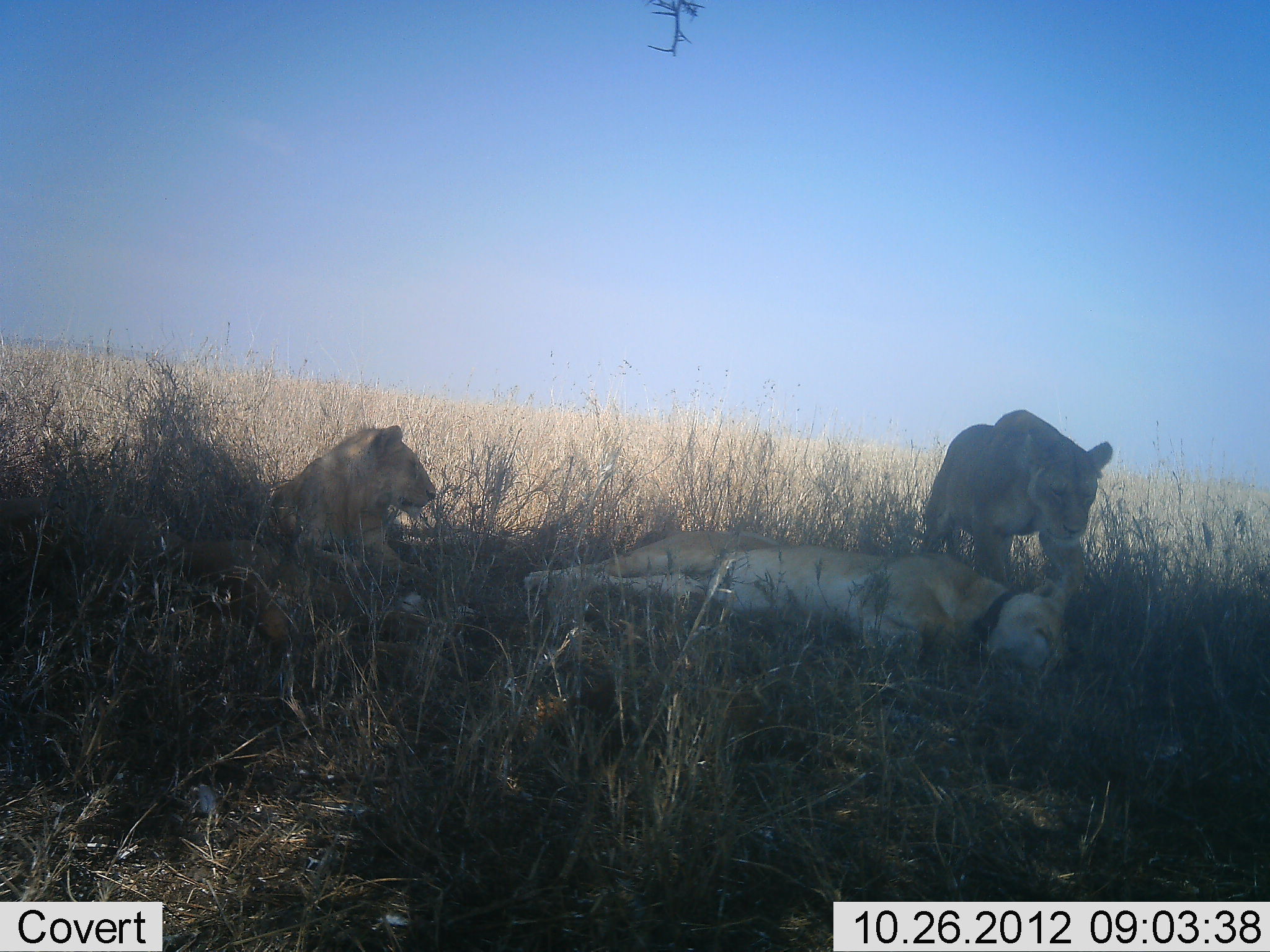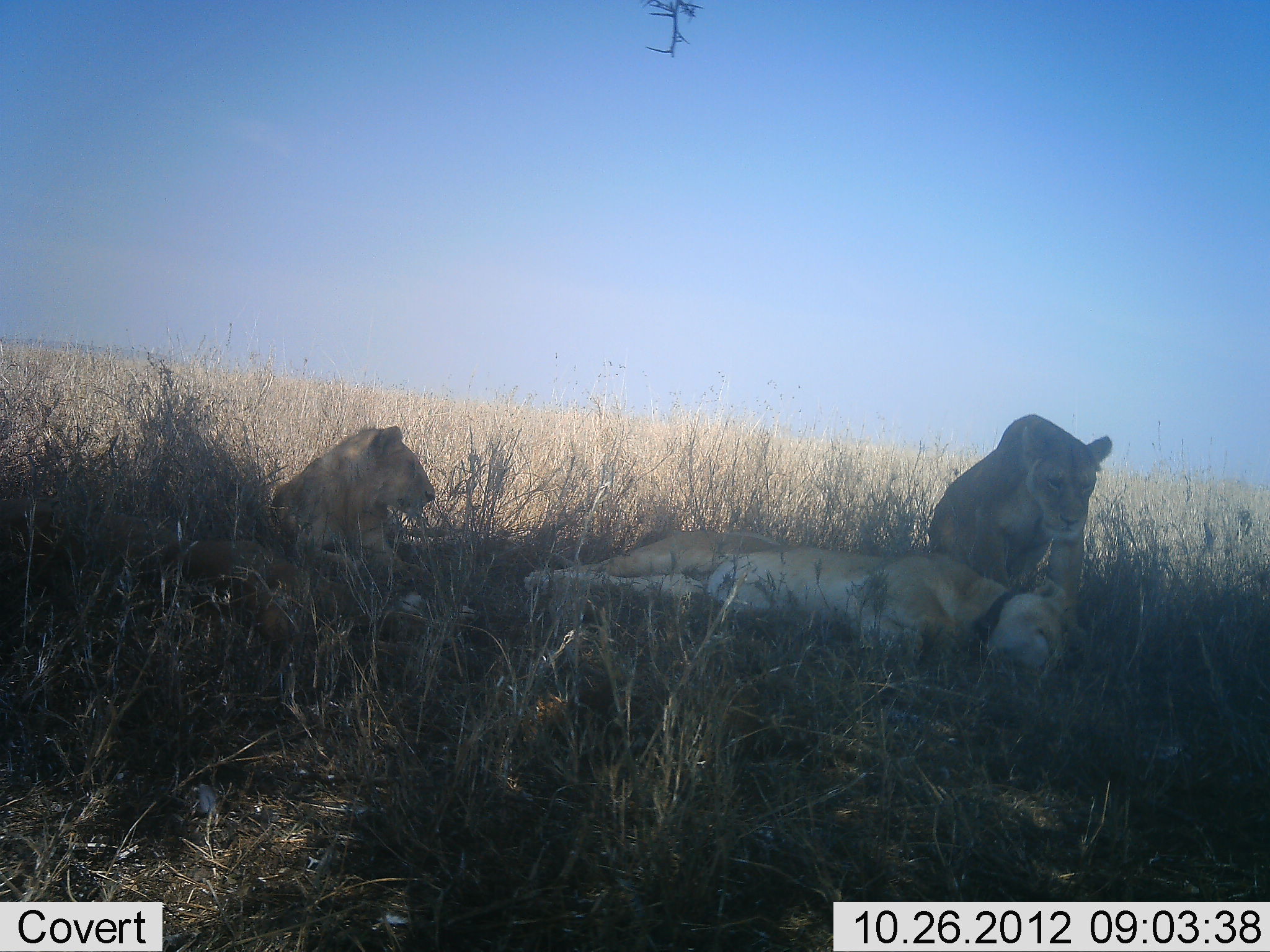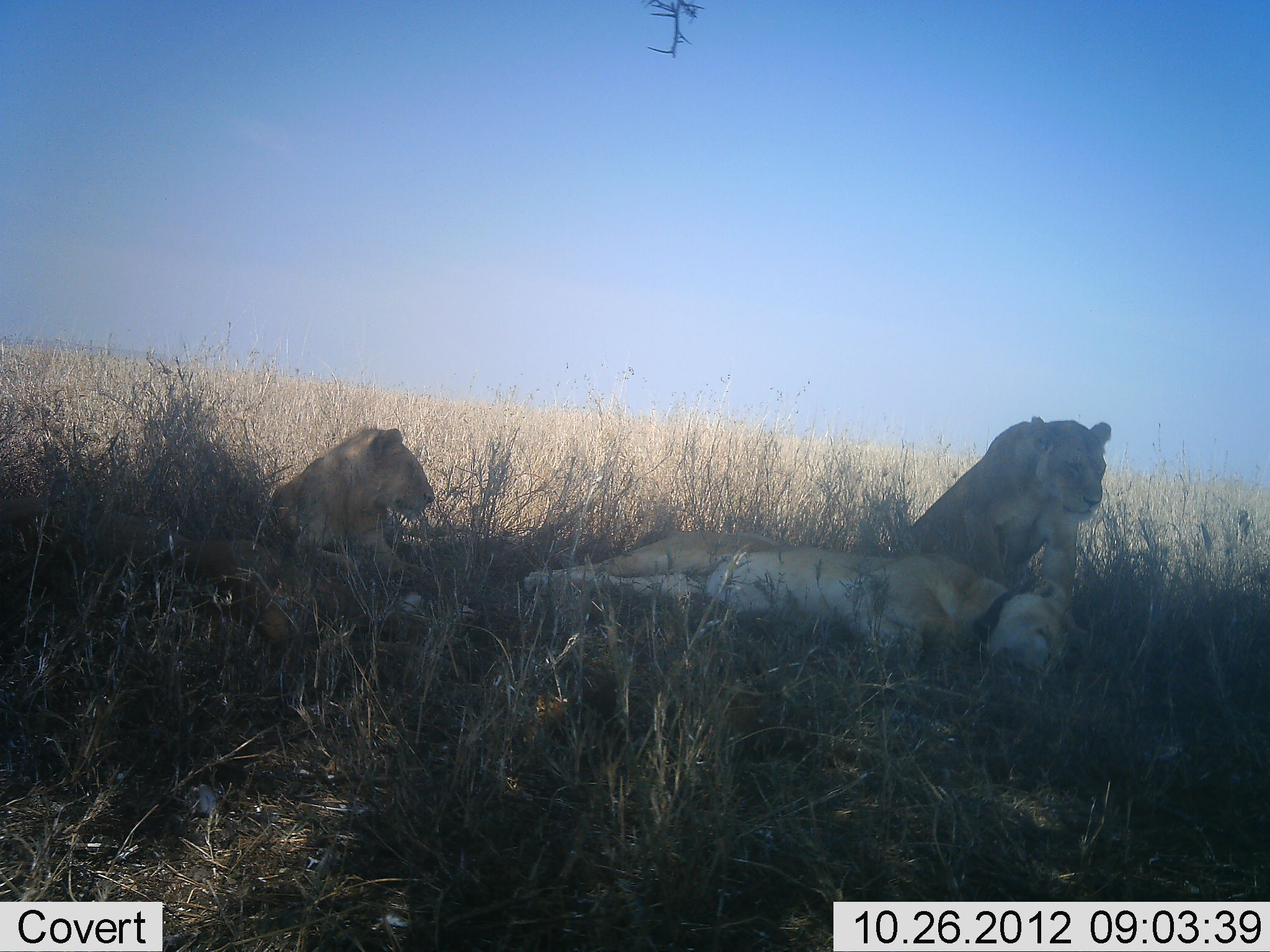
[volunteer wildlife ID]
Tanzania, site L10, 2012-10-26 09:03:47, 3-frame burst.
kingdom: Animalia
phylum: Chordata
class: Mammalia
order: Carnivora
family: Felidae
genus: Panthera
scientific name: Panthera leo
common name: lion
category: lionfemale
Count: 3.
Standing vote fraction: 0%.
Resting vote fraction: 100%.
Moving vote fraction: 18%.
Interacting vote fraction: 0%.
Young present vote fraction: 9%.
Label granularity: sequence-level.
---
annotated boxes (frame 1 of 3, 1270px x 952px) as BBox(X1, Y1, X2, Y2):
animal: BBox(522, 530, 1082, 669); BBox(125, 534, 452, 672); BBox(920, 409, 1115, 597); BBox(263, 425, 436, 575)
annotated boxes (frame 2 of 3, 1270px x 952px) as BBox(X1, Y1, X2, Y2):
animal: BBox(526, 531, 1078, 674); BBox(926, 414, 1114, 620); BBox(72, 508, 356, 641); BBox(273, 424, 438, 586)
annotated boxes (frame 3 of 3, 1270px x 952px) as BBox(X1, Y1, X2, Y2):
animal: BBox(525, 530, 1091, 676); BBox(898, 416, 1112, 612); BBox(101, 507, 356, 639); BBox(269, 428, 436, 581)